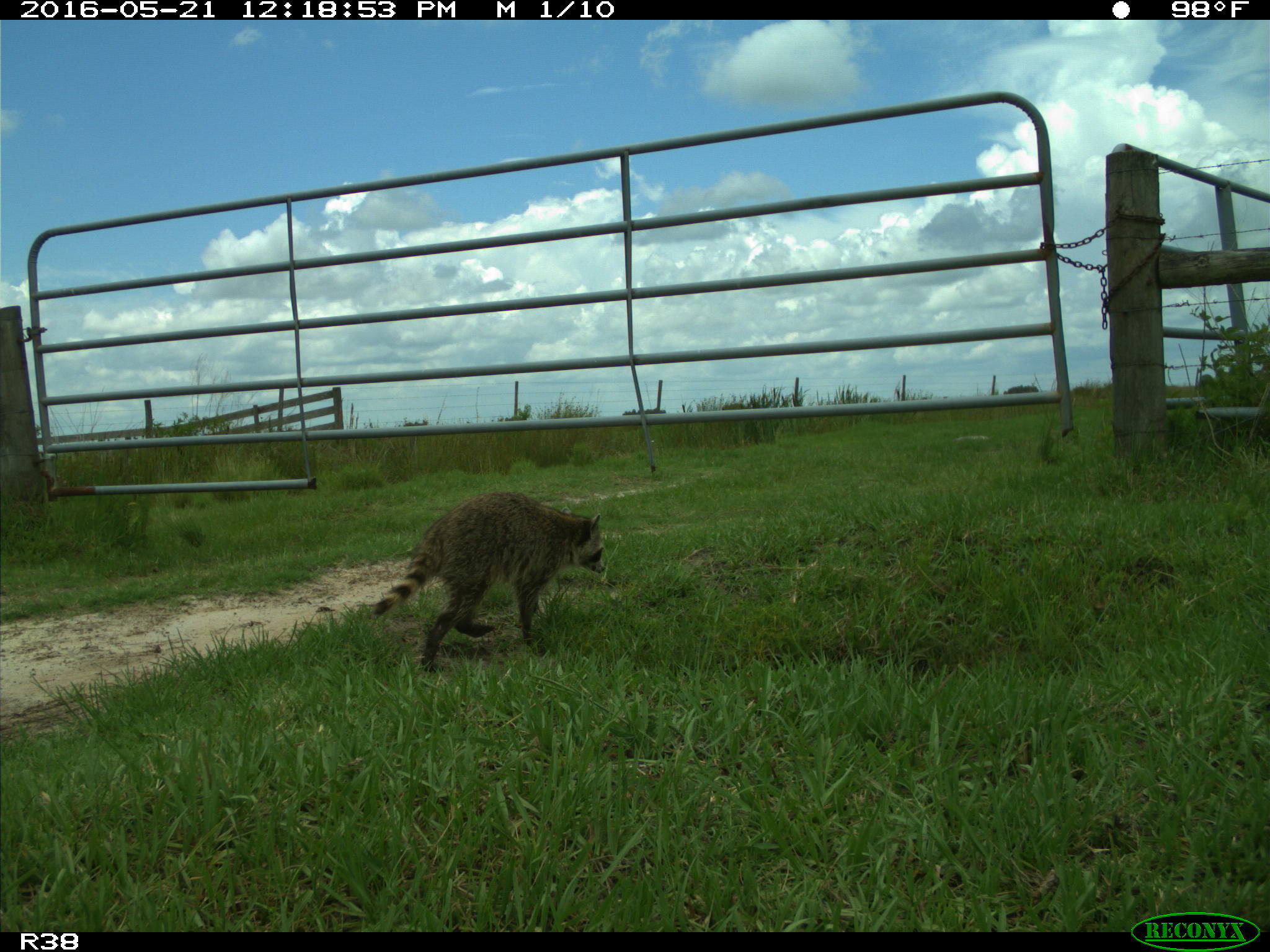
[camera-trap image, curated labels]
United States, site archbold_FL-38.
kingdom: Animalia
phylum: Chordata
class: Mammalia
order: Carnivora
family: Procyonidae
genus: Procyon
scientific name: Procyon lotor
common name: common raccoon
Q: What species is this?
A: Procyon lotor (common raccoon).